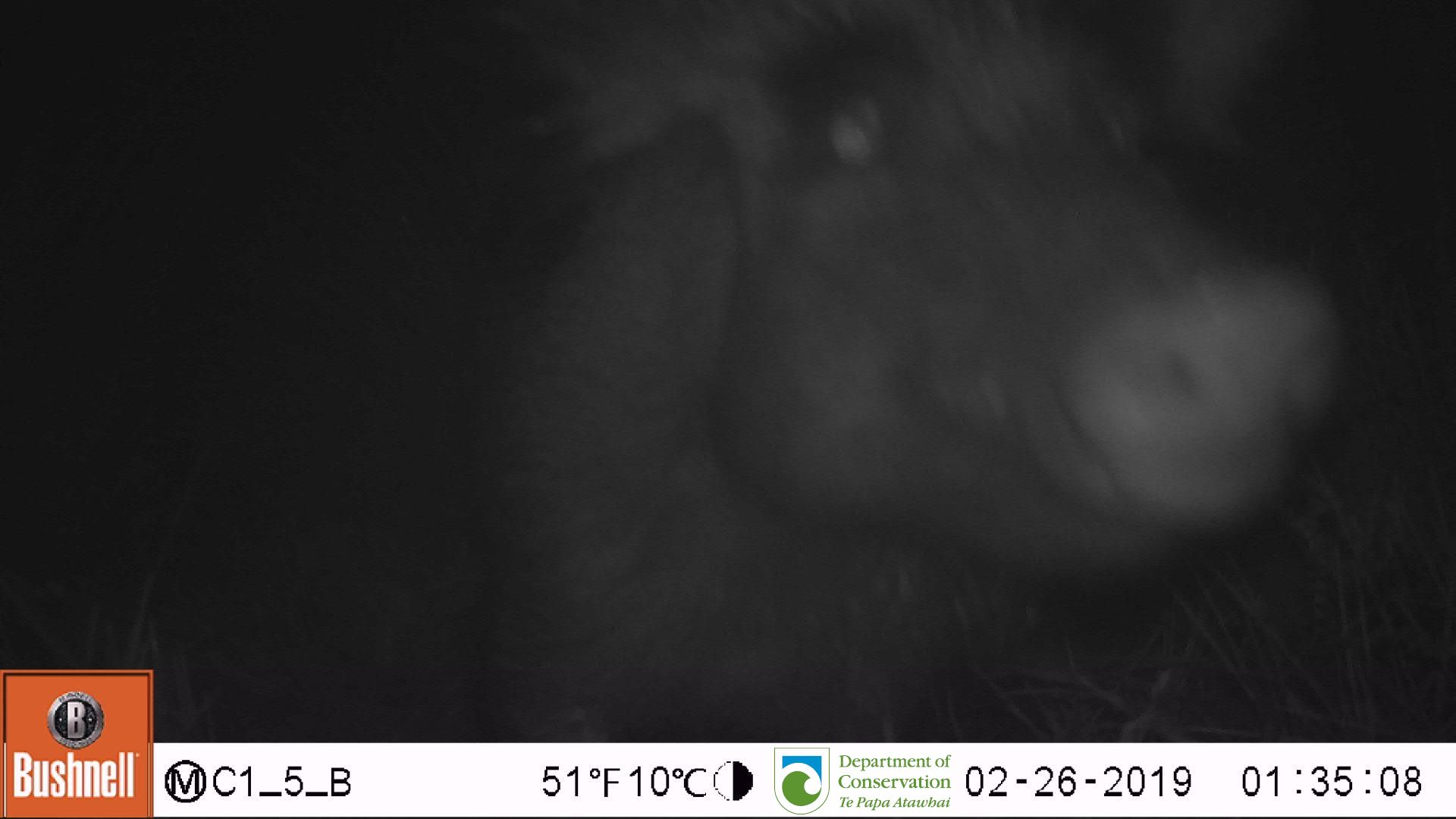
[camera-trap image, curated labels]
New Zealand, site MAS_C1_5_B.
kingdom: Animalia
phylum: Chordata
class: Mammalia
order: Artiodactyla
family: Suidae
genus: Sus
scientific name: Sus scrofa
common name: pig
Pig (Sus scrofa).